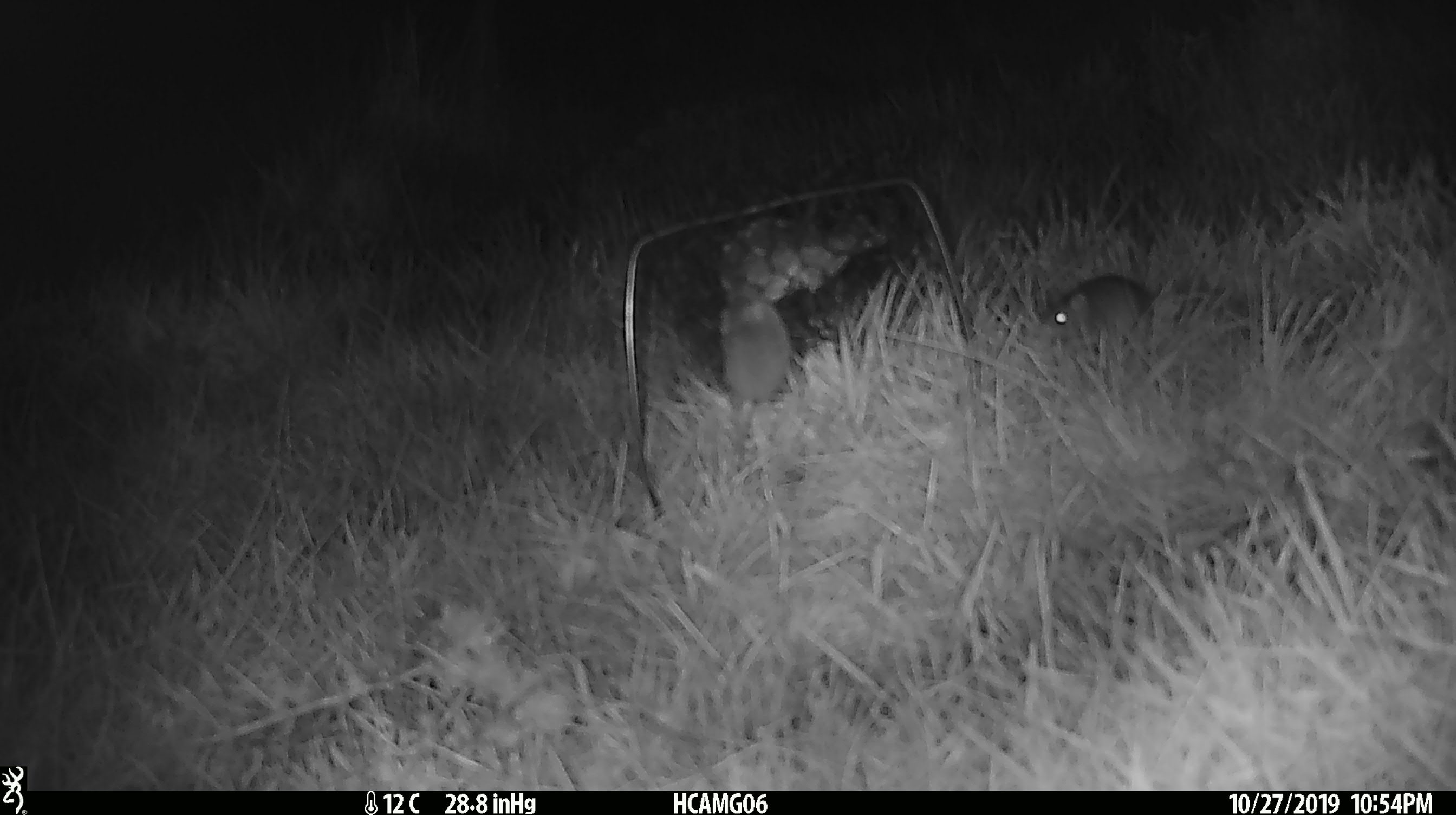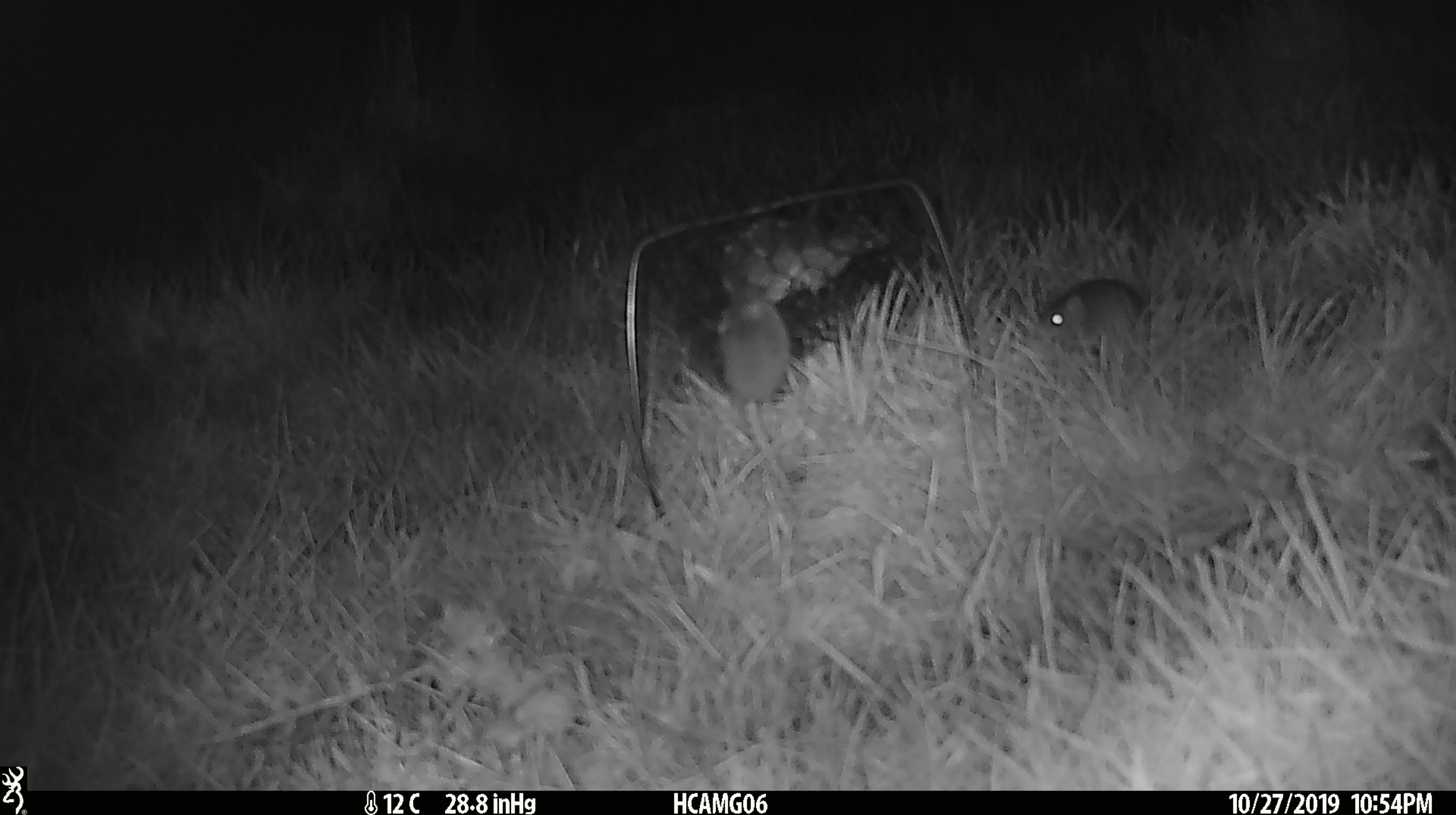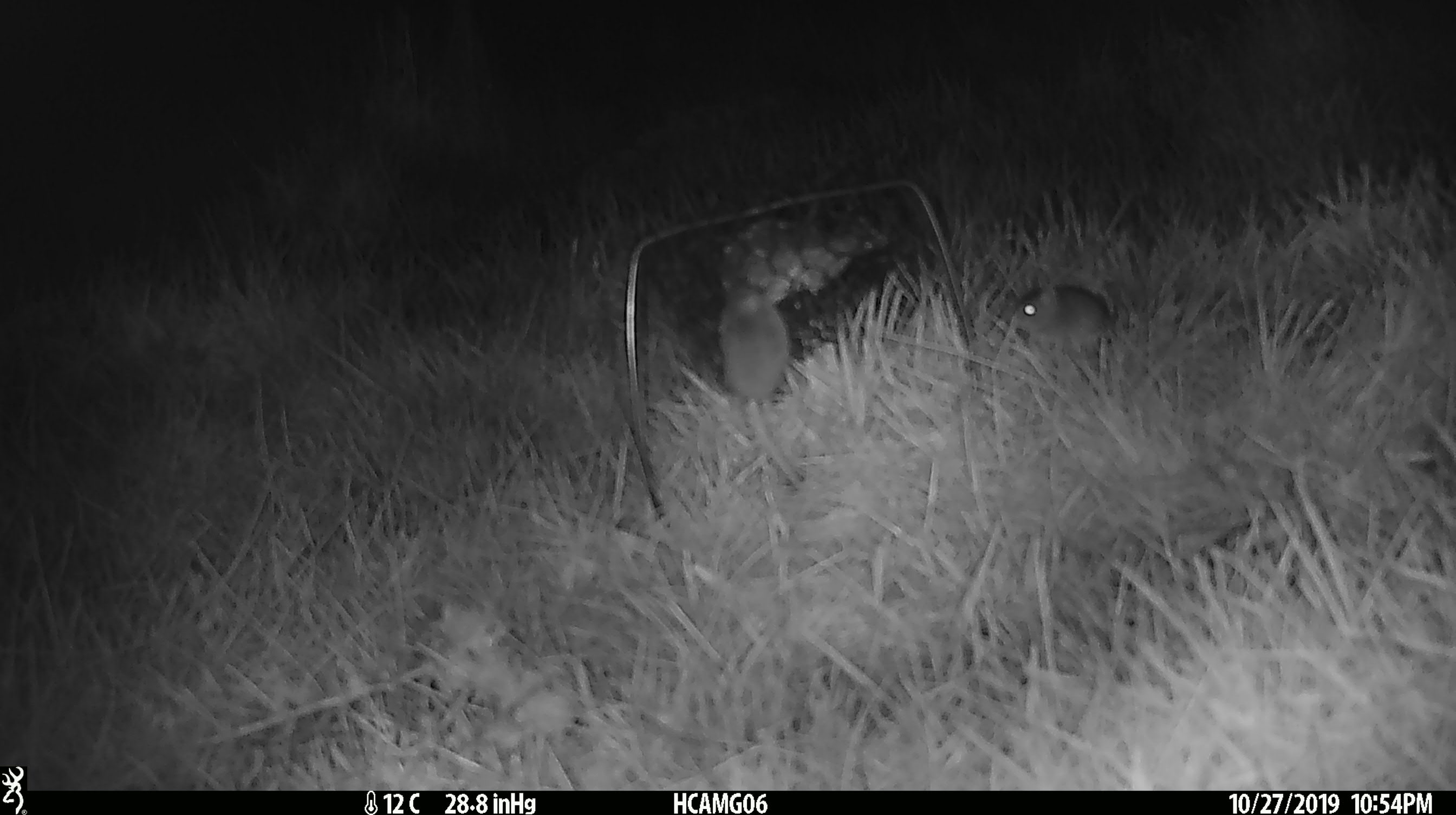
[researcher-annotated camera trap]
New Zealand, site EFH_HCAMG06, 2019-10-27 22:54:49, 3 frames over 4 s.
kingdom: Animalia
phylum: Chordata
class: Mammalia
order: Rodentia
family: Muridae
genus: Mus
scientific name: Mus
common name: mouse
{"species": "mouse (Mus)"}